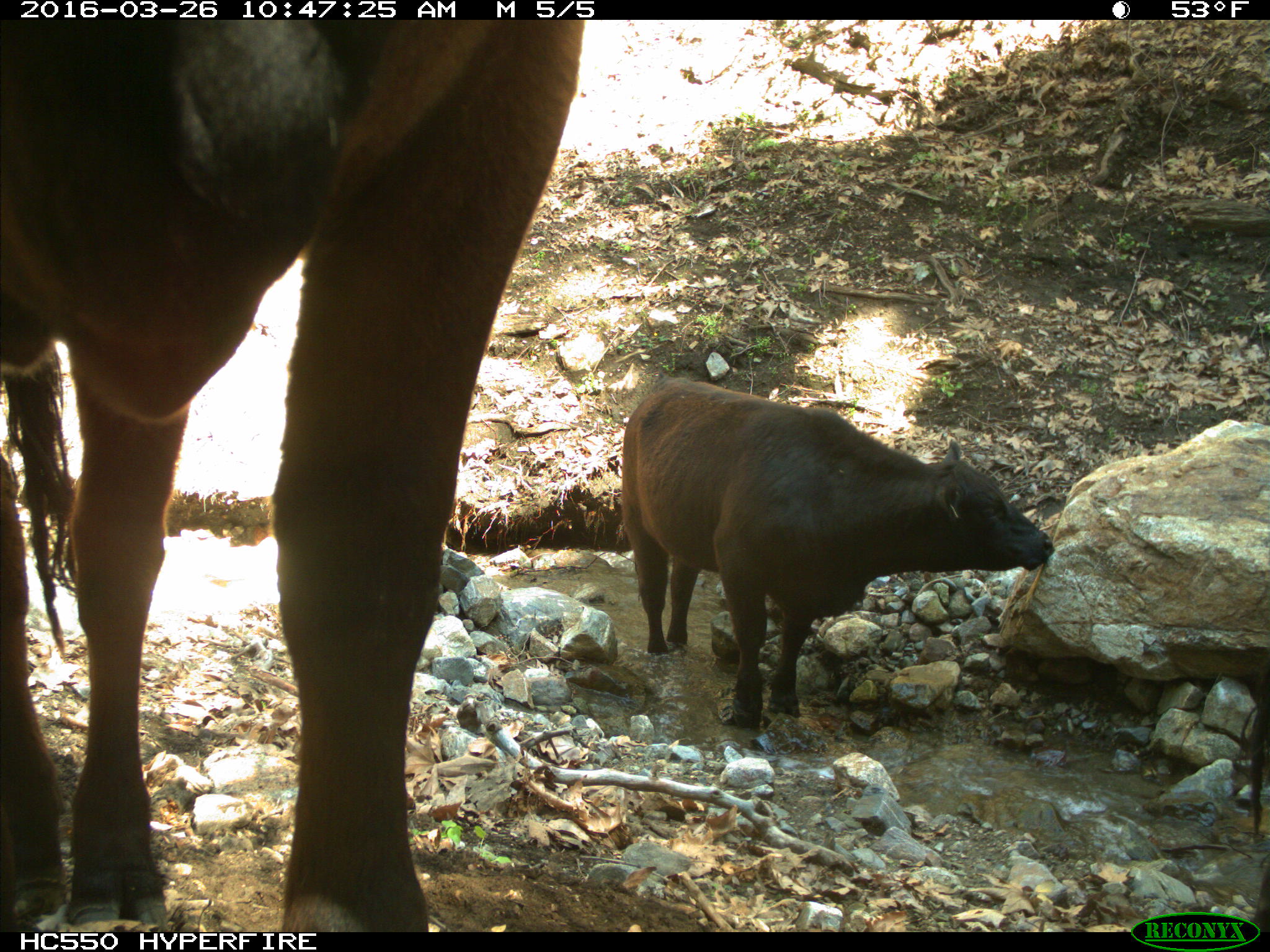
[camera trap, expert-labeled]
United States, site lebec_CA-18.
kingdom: Animalia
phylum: Chordata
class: Mammalia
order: Artiodactyla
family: Bovidae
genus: Bos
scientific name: Bos taurus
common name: domestic cow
Bos taurus (domestic cow).